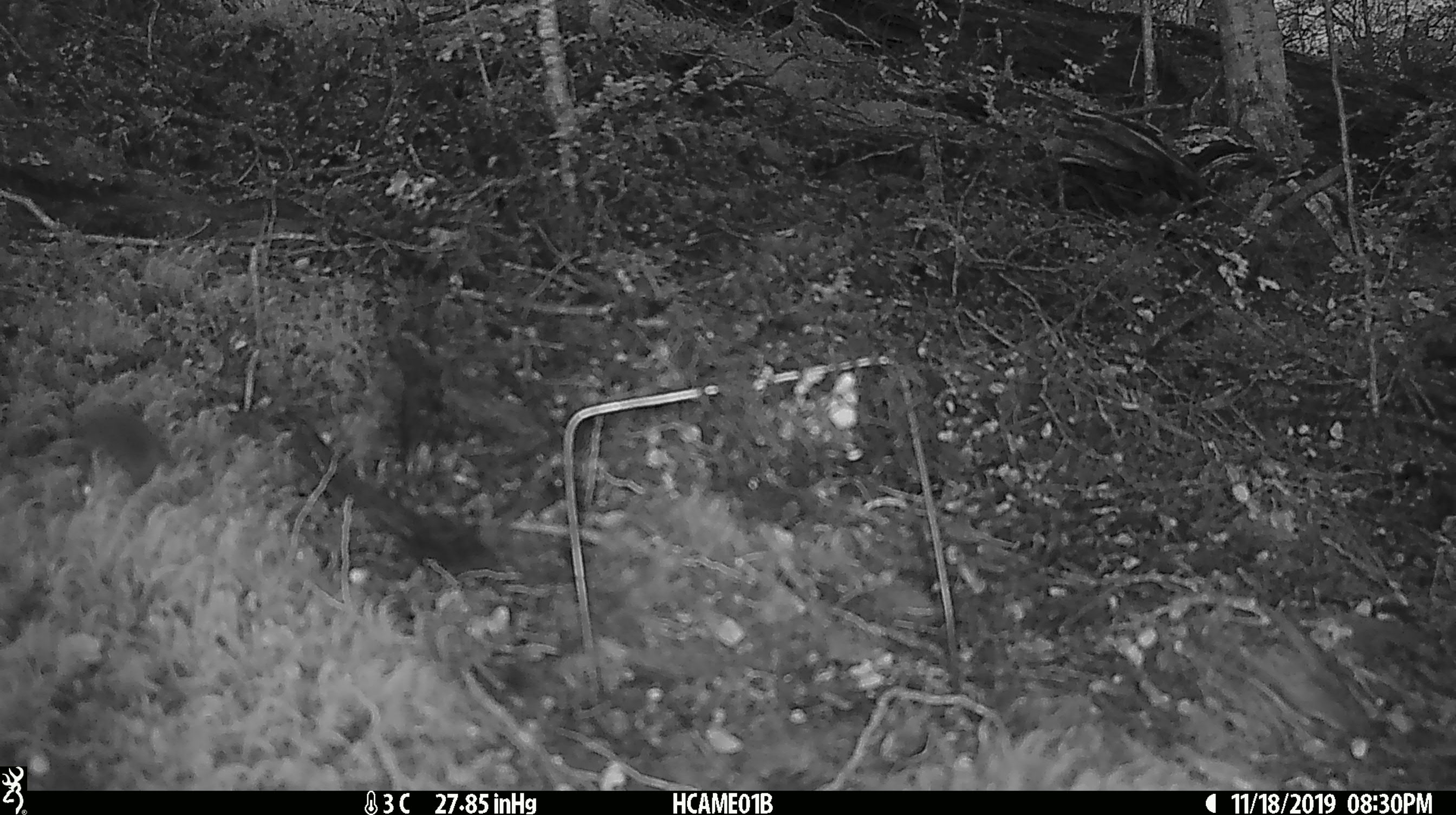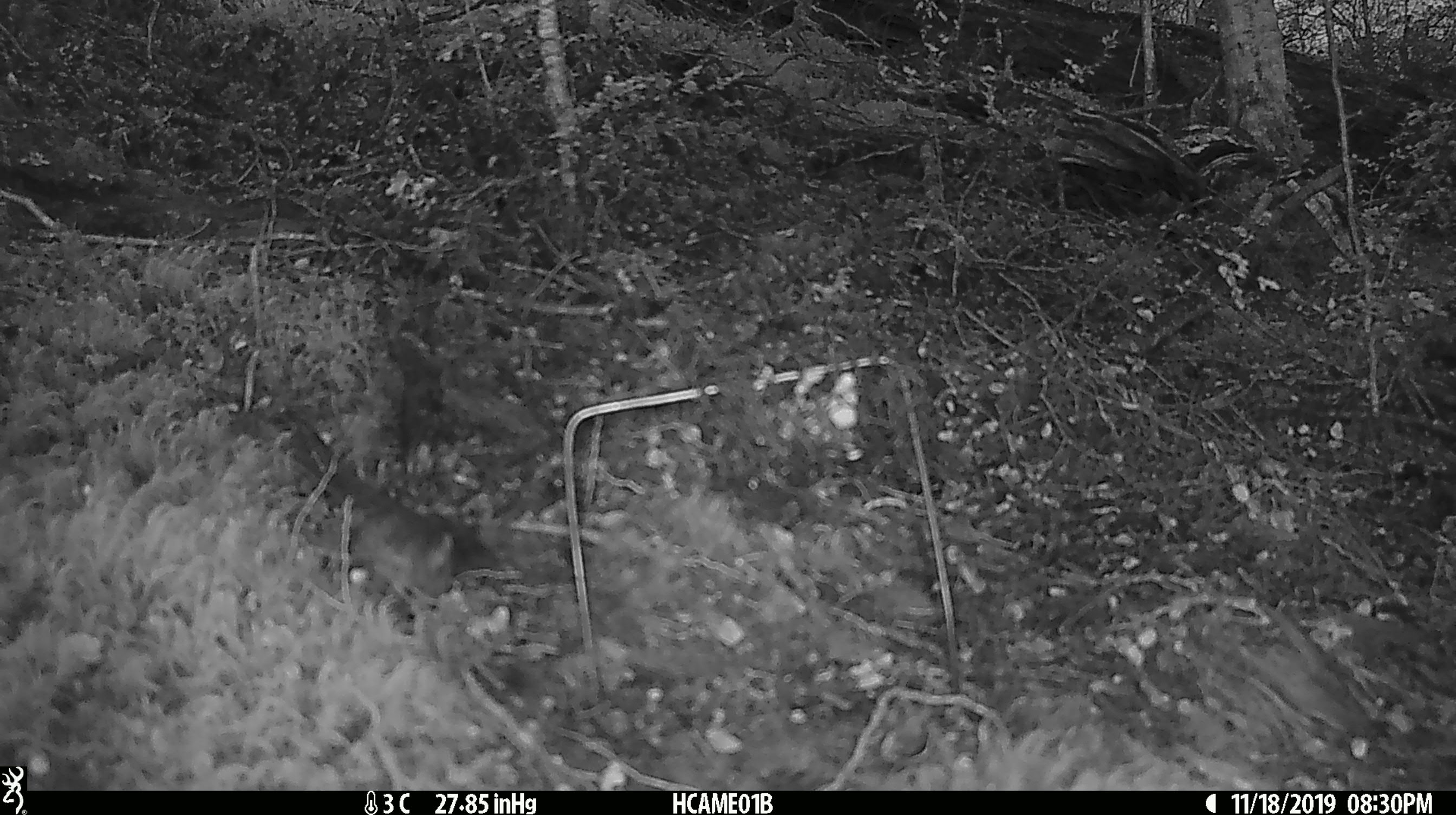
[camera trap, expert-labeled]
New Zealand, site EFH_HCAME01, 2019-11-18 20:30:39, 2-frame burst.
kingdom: Animalia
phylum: Chordata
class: Mammalia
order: Rodentia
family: Muridae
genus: Mus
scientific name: Mus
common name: mouse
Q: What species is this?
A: Mouse (Mus).